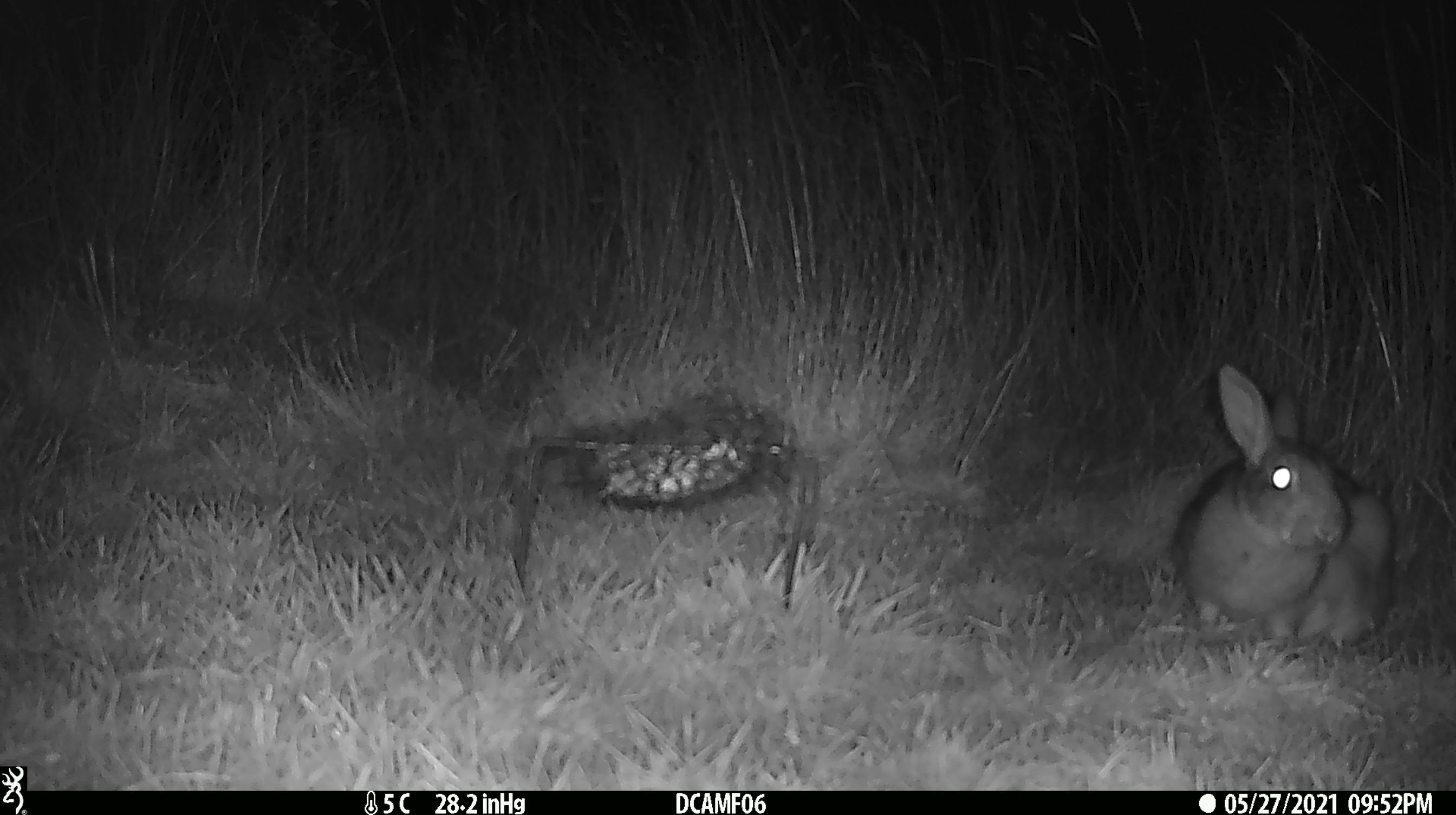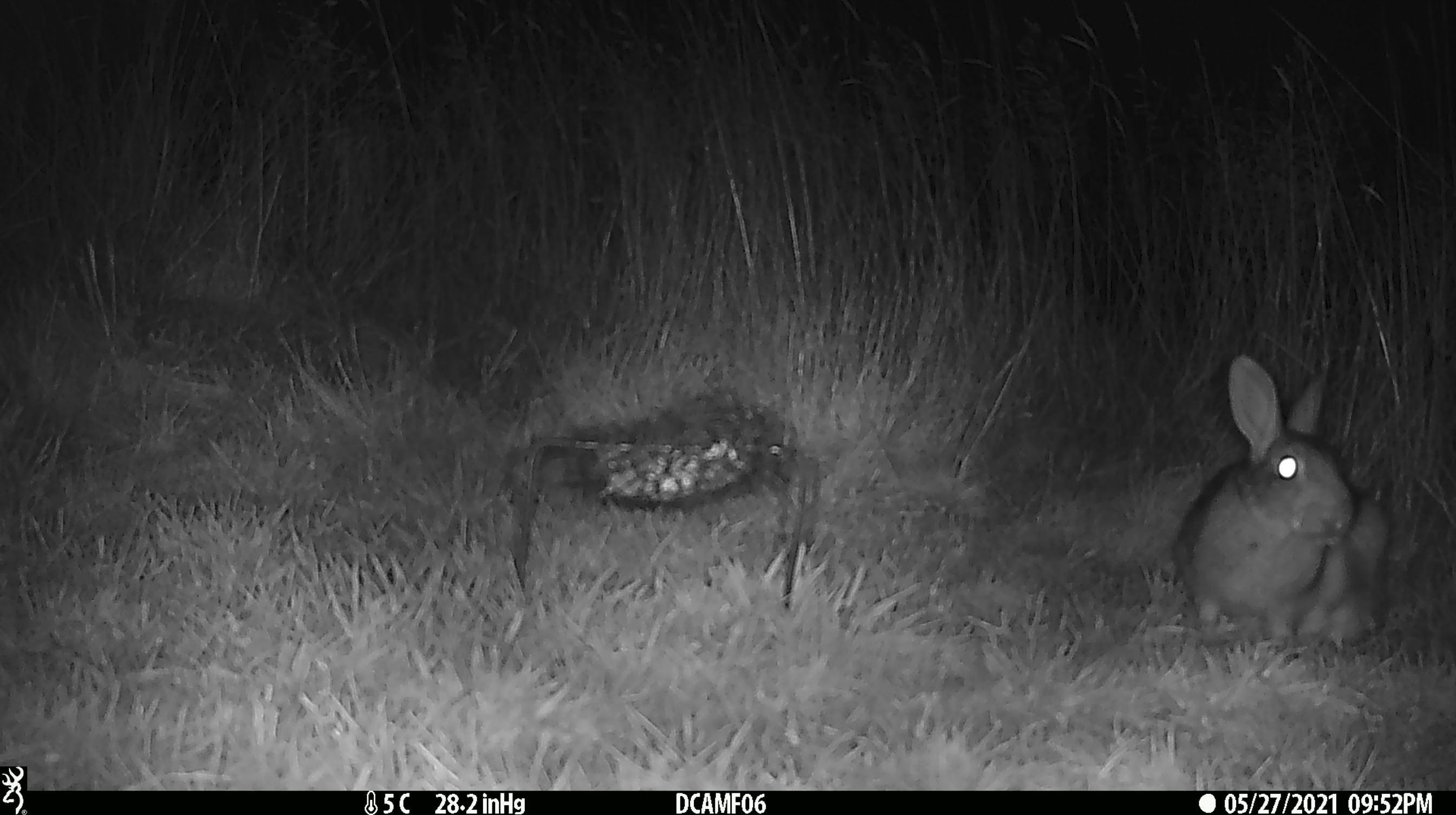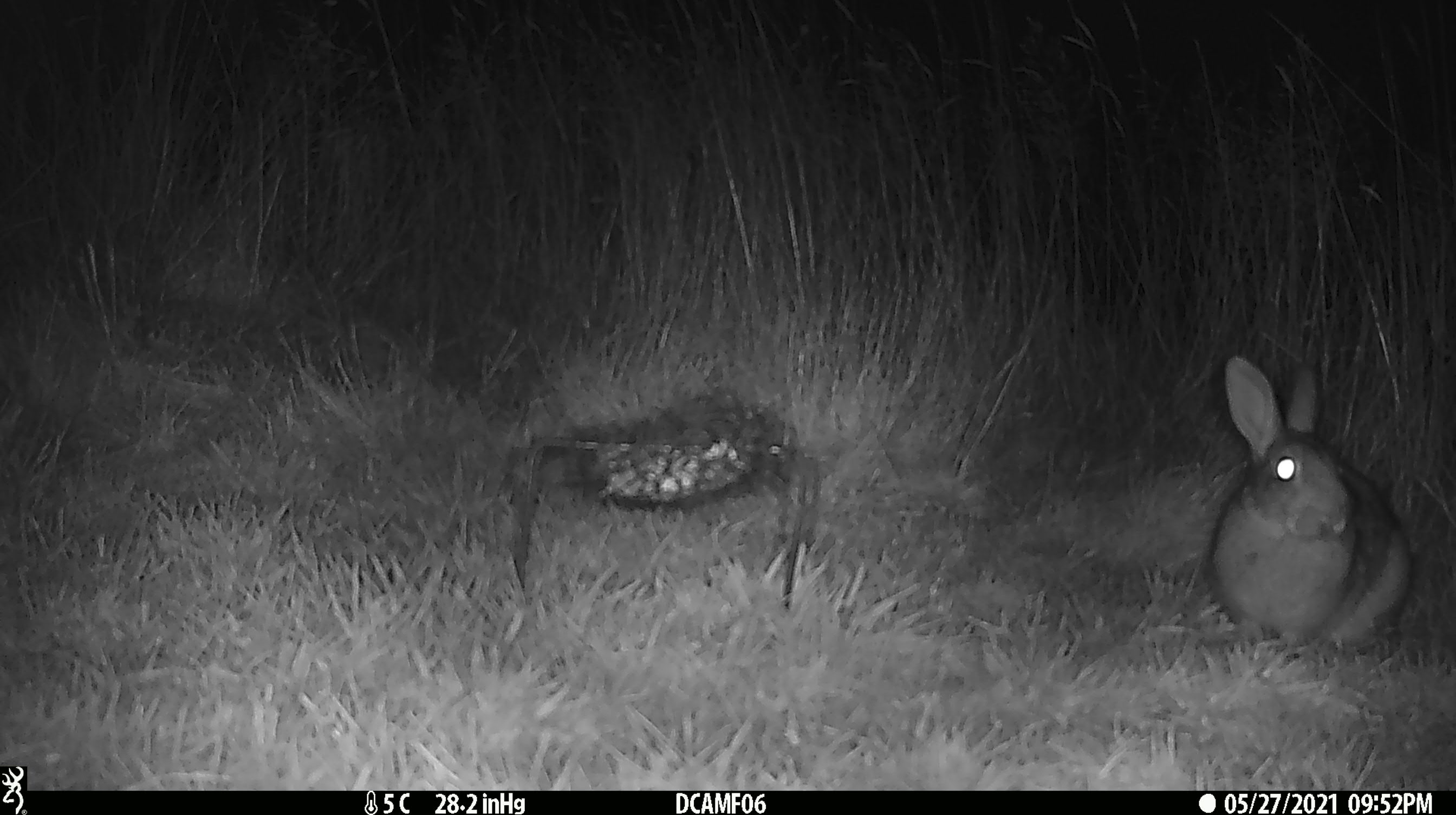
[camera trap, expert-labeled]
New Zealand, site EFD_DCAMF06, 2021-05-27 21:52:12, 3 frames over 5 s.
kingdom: Animalia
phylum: Chordata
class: Mammalia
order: Lagomorpha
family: Leporidae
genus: Oryctolagus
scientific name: Oryctolagus cuniculus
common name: european rabbit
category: rabbit